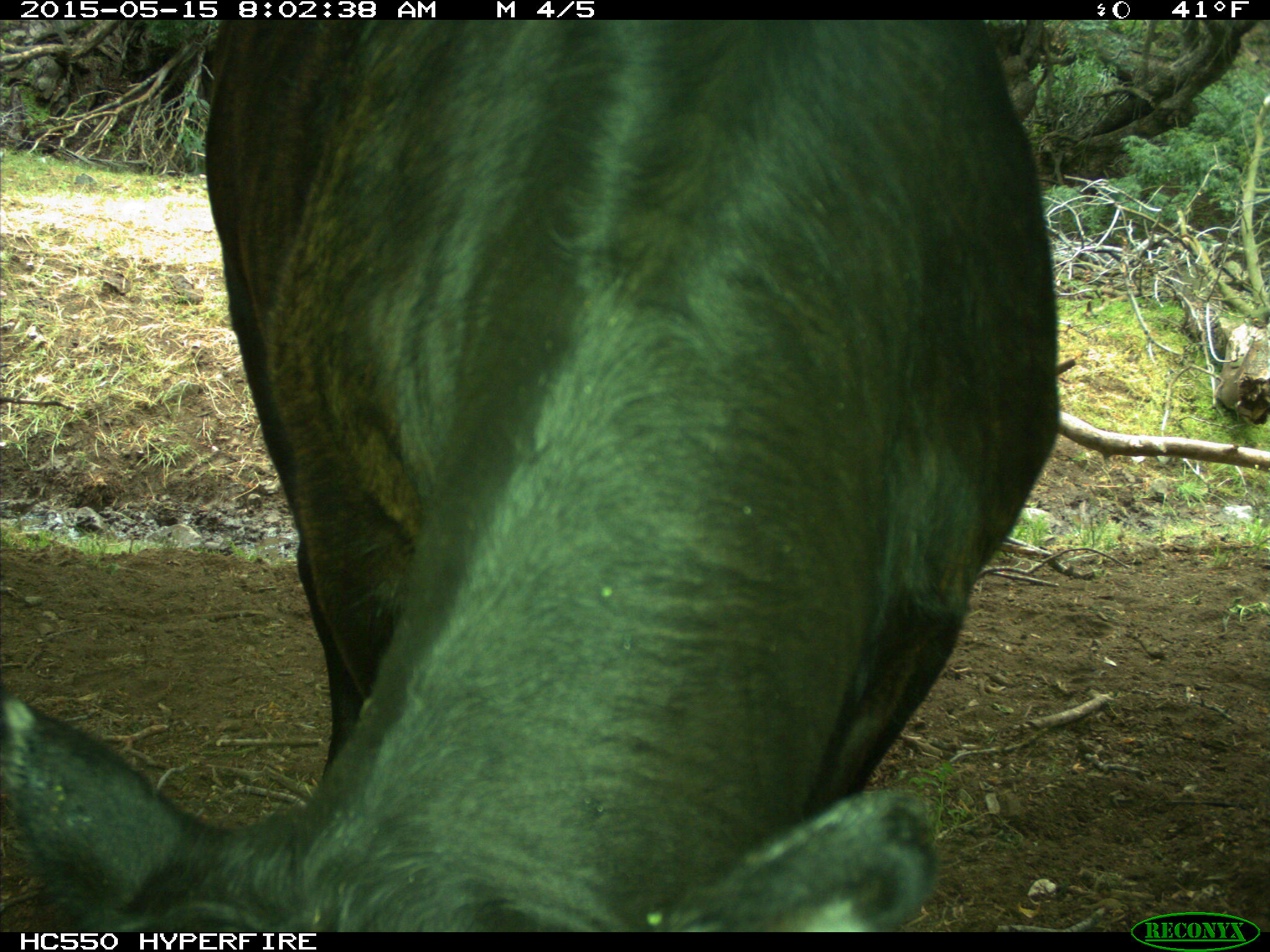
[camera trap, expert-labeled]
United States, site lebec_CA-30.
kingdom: Animalia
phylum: Chordata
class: Mammalia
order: Artiodactyla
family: Bovidae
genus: Bos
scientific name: Bos taurus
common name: domestic cow